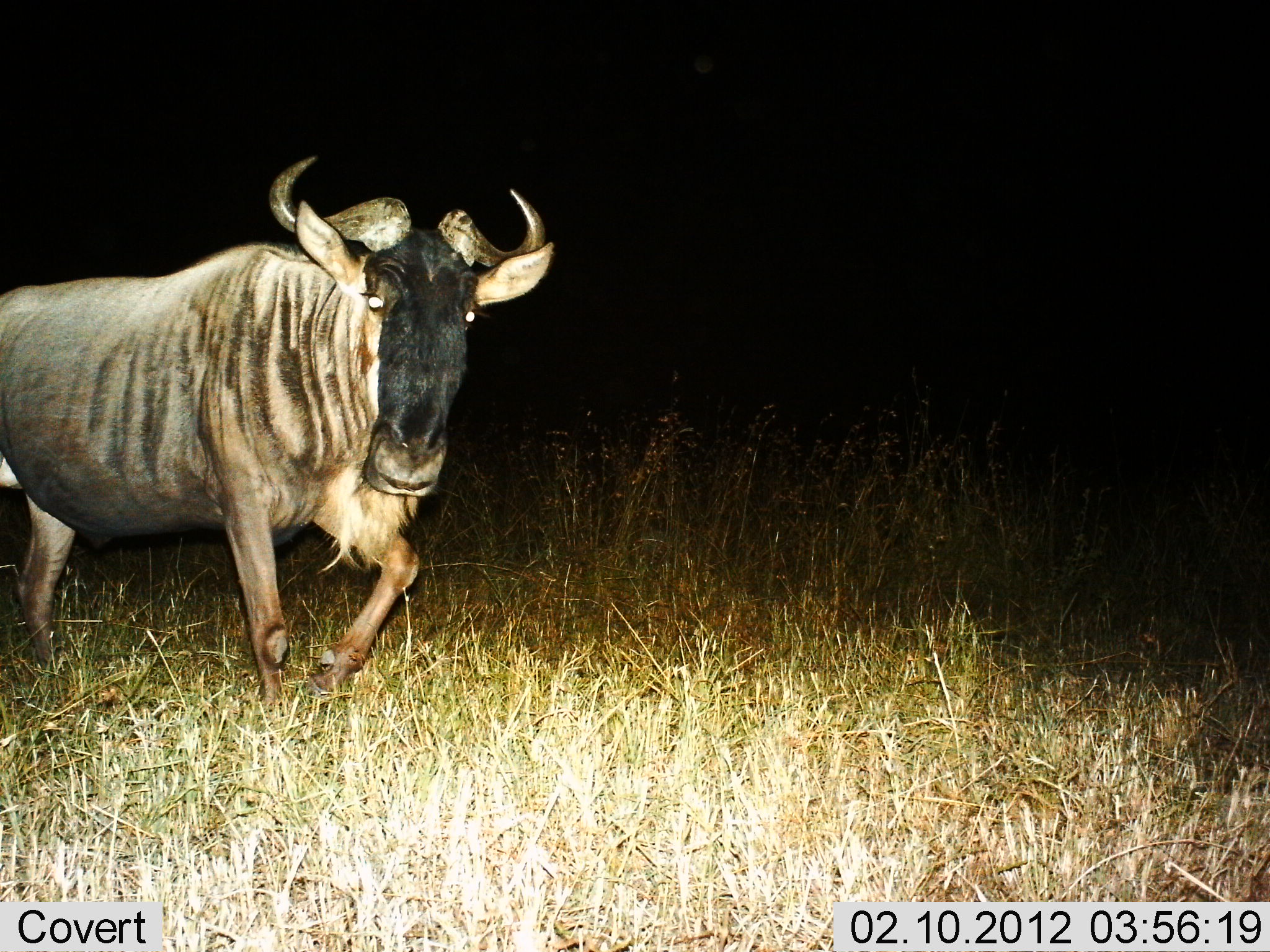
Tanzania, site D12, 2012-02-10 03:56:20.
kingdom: Animalia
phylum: Chordata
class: Mammalia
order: Artiodactyla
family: Bovidae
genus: Connochaetes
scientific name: Connochaetes taurinus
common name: blue wildebeest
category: wildebeest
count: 1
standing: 32%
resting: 0%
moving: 68%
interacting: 0%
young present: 0%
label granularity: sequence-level